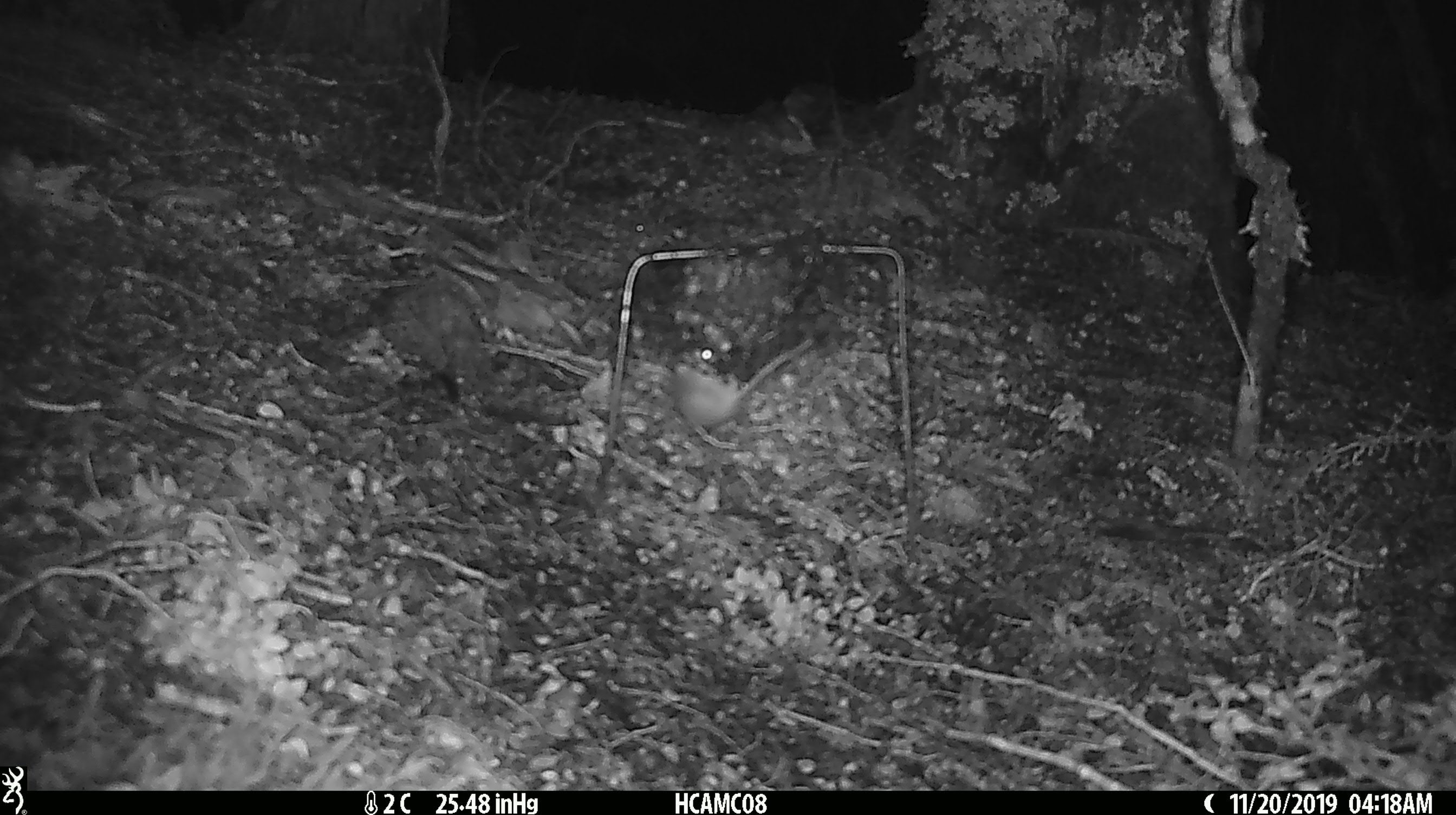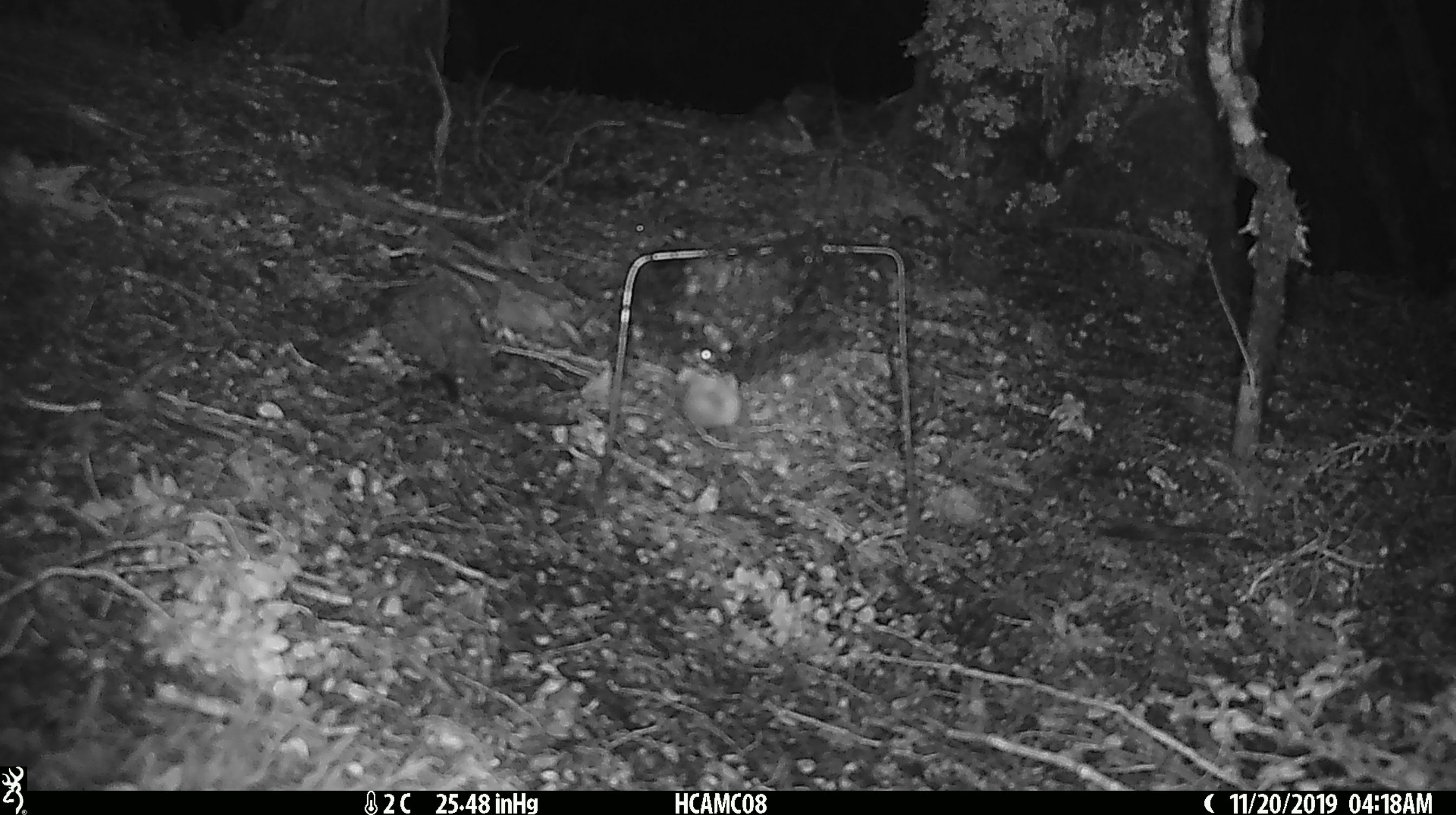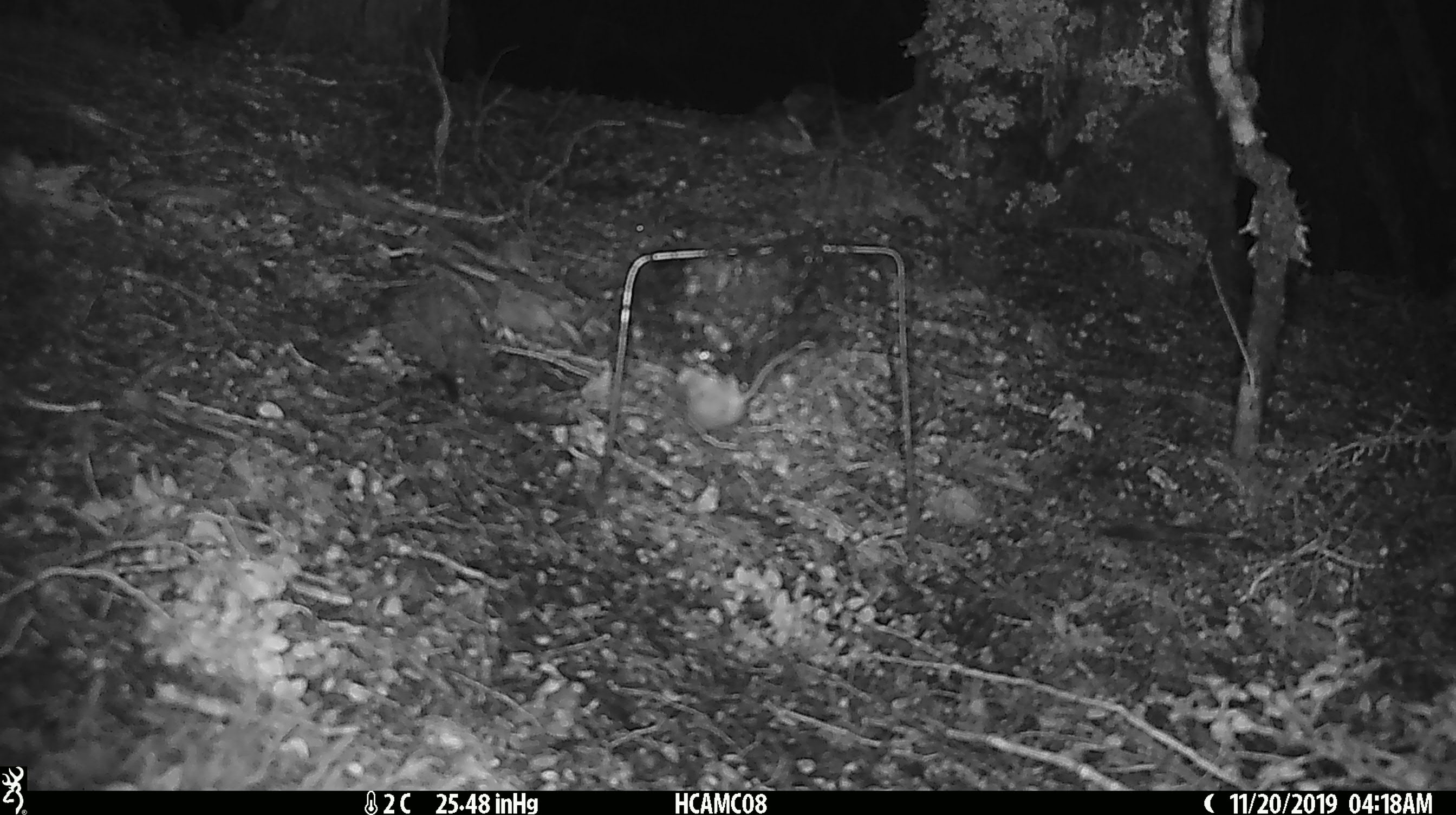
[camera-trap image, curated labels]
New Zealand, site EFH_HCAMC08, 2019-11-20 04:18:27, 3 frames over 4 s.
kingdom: Animalia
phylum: Chordata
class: Mammalia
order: Rodentia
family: Muridae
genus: Mus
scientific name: Mus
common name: mouse